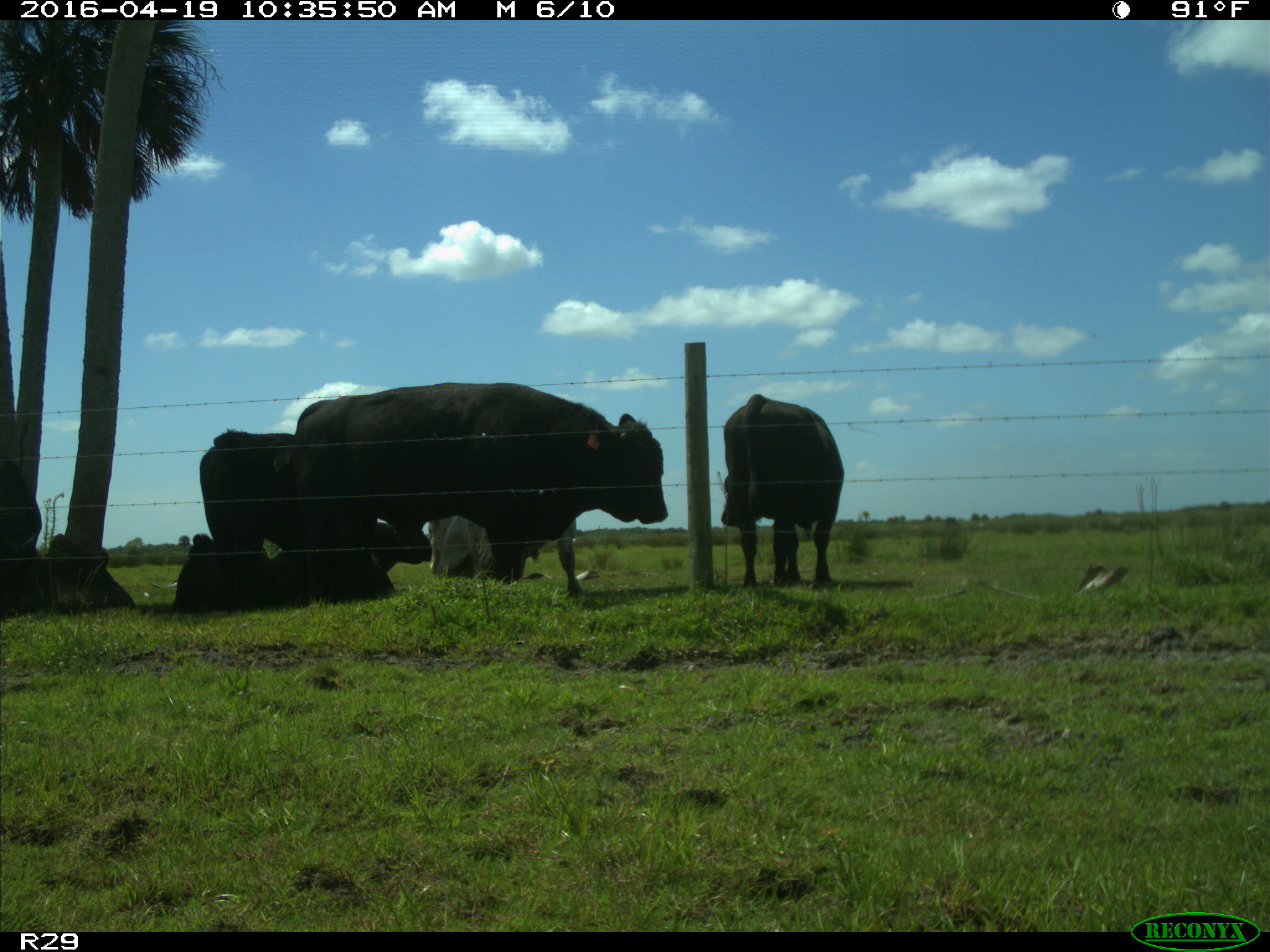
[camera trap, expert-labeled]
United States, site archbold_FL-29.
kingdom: Animalia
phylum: Chordata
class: Mammalia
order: Artiodactyla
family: Bovidae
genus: Bos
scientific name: Bos taurus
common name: domestic cow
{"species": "Bos taurus (domestic cow)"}